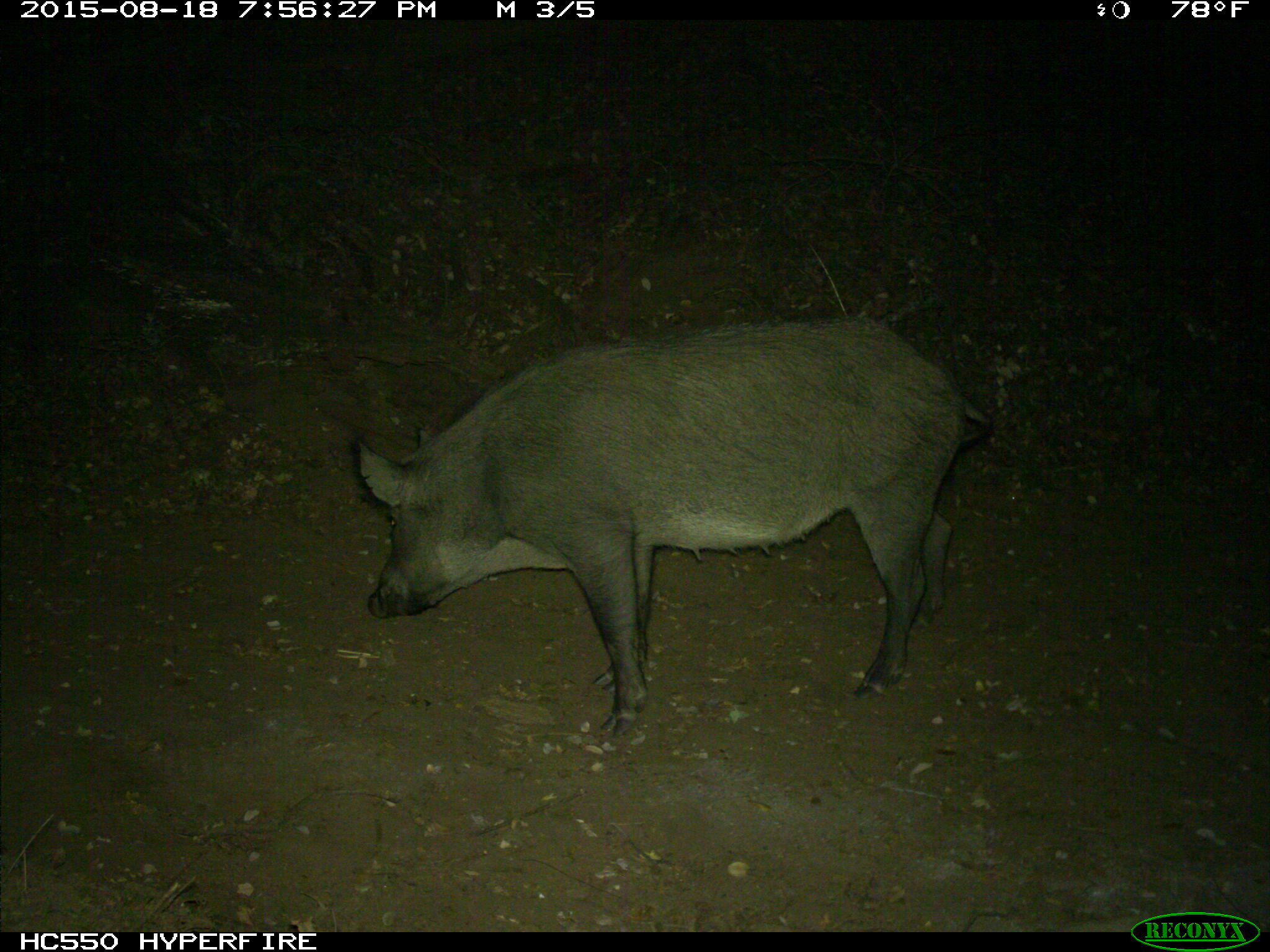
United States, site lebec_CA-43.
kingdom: Animalia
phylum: Chordata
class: Mammalia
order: Artiodactyla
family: Suidae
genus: Sus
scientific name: Sus scrofa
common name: wild boar